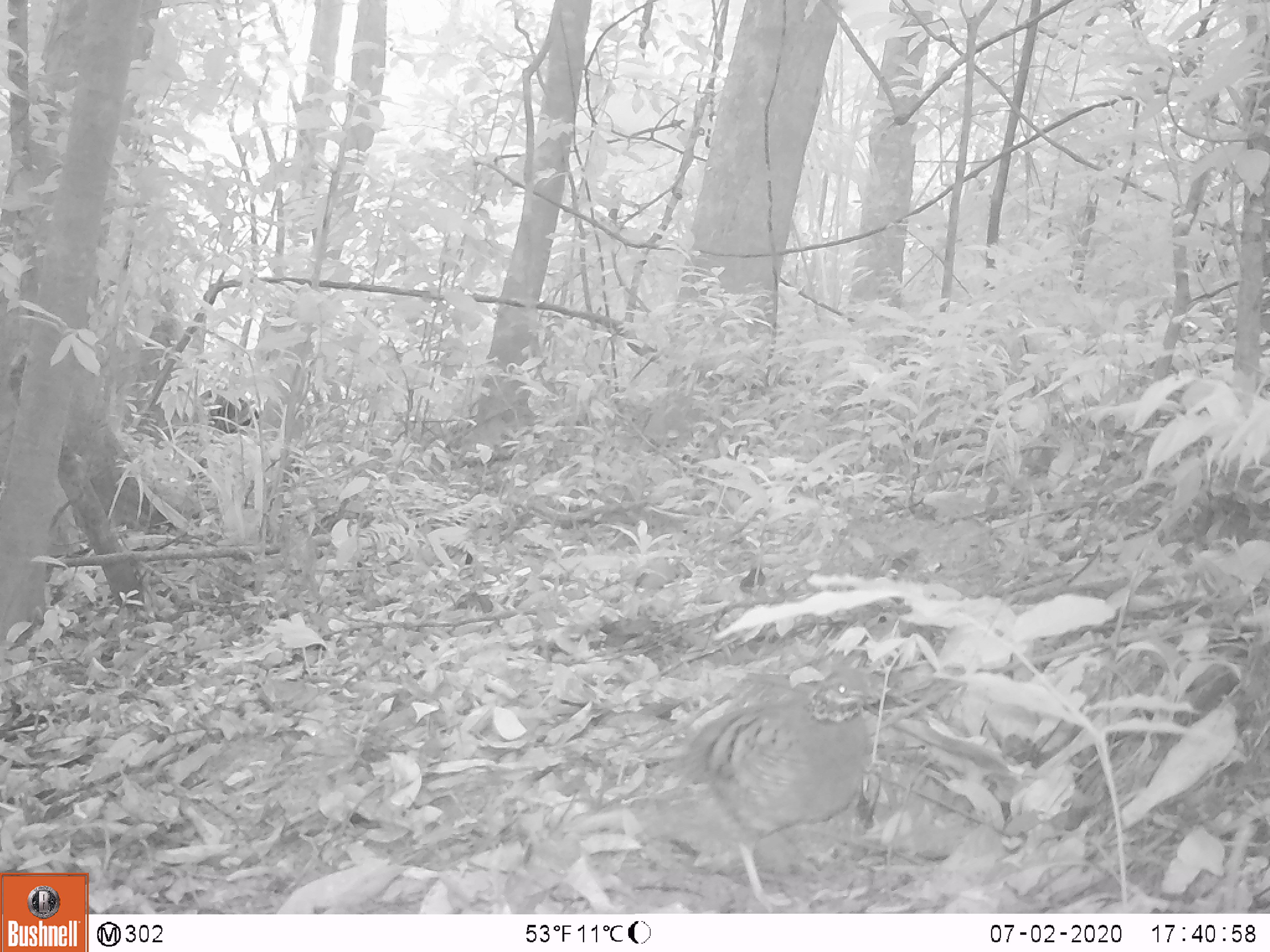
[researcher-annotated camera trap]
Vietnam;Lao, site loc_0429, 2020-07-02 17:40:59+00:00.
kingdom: Animalia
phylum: Chordata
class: Aves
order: Galliformes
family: Phasianidae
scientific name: Phasianidae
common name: partridge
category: unidentified partridge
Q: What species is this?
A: Unidentified partridge (partridge) (Phasianidae).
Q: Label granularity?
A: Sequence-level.